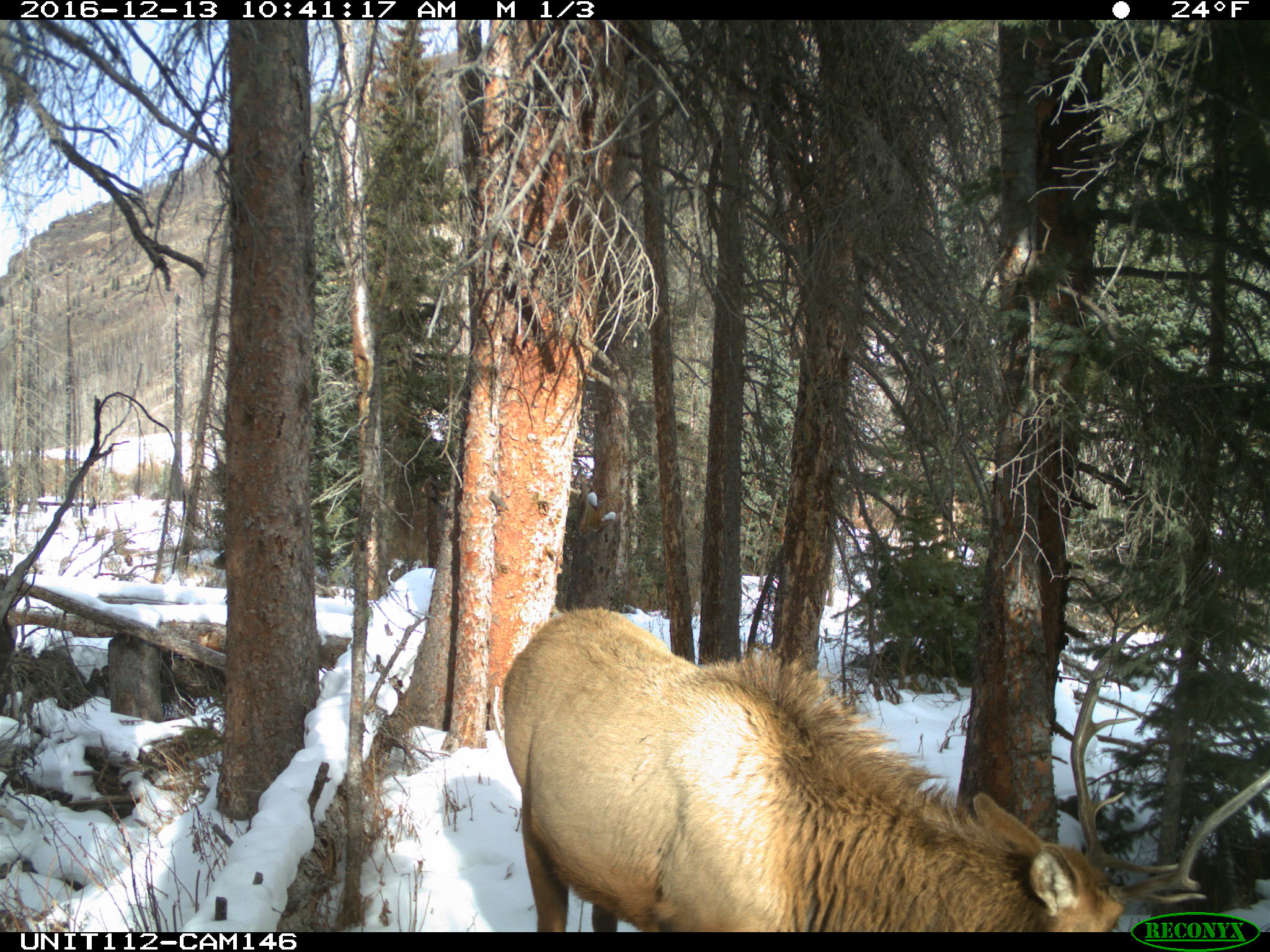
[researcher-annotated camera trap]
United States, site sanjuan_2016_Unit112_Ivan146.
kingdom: Animalia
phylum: Chordata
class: Mammalia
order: Artiodactyla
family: Cervidae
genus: Cervus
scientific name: Cervus elaphus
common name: red deer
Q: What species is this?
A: Cervus elaphus (red deer).